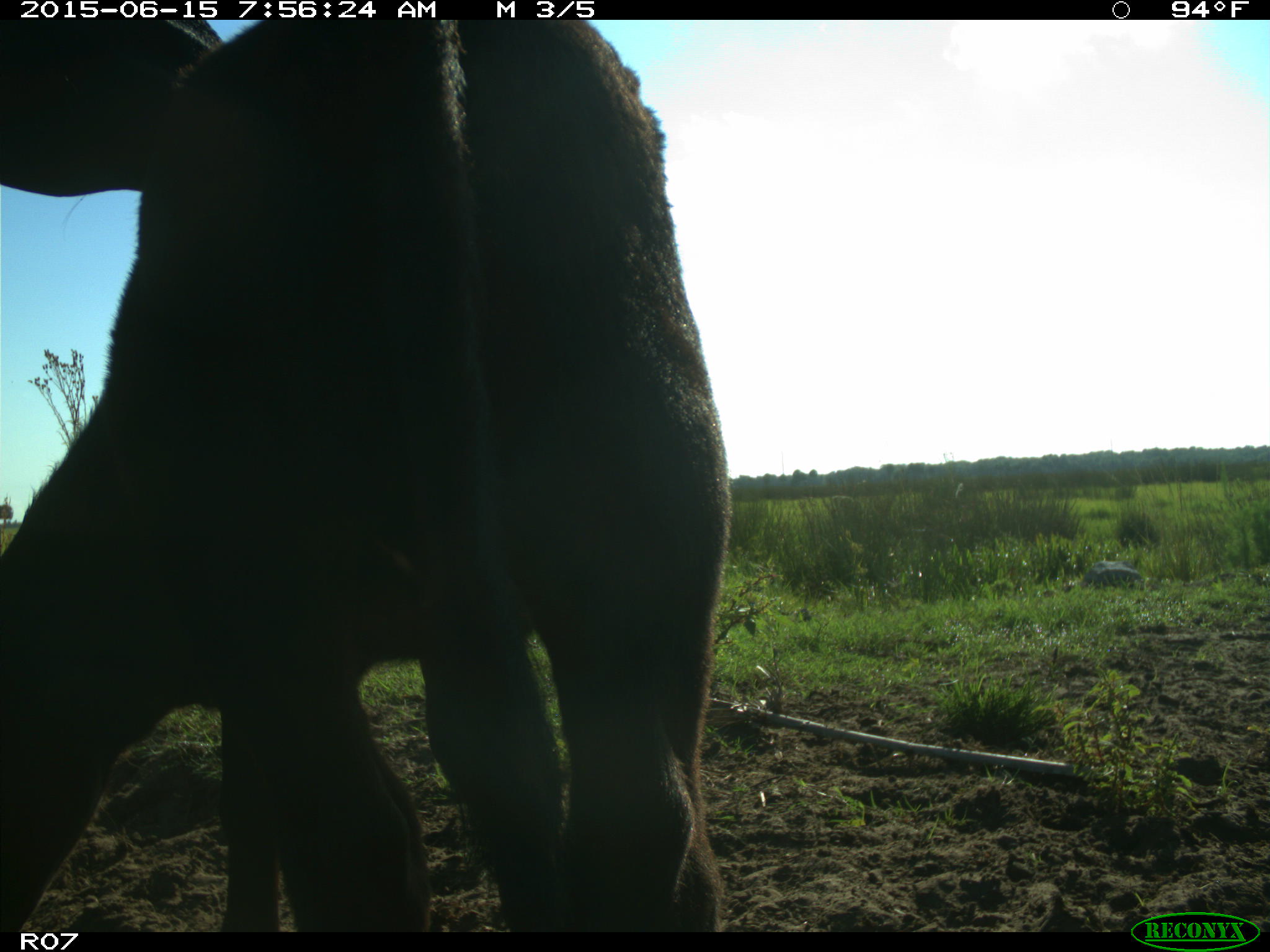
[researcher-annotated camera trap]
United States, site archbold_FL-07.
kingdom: Animalia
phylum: Chordata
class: Mammalia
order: Artiodactyla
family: Bovidae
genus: Bos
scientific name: Bos taurus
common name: domestic cow